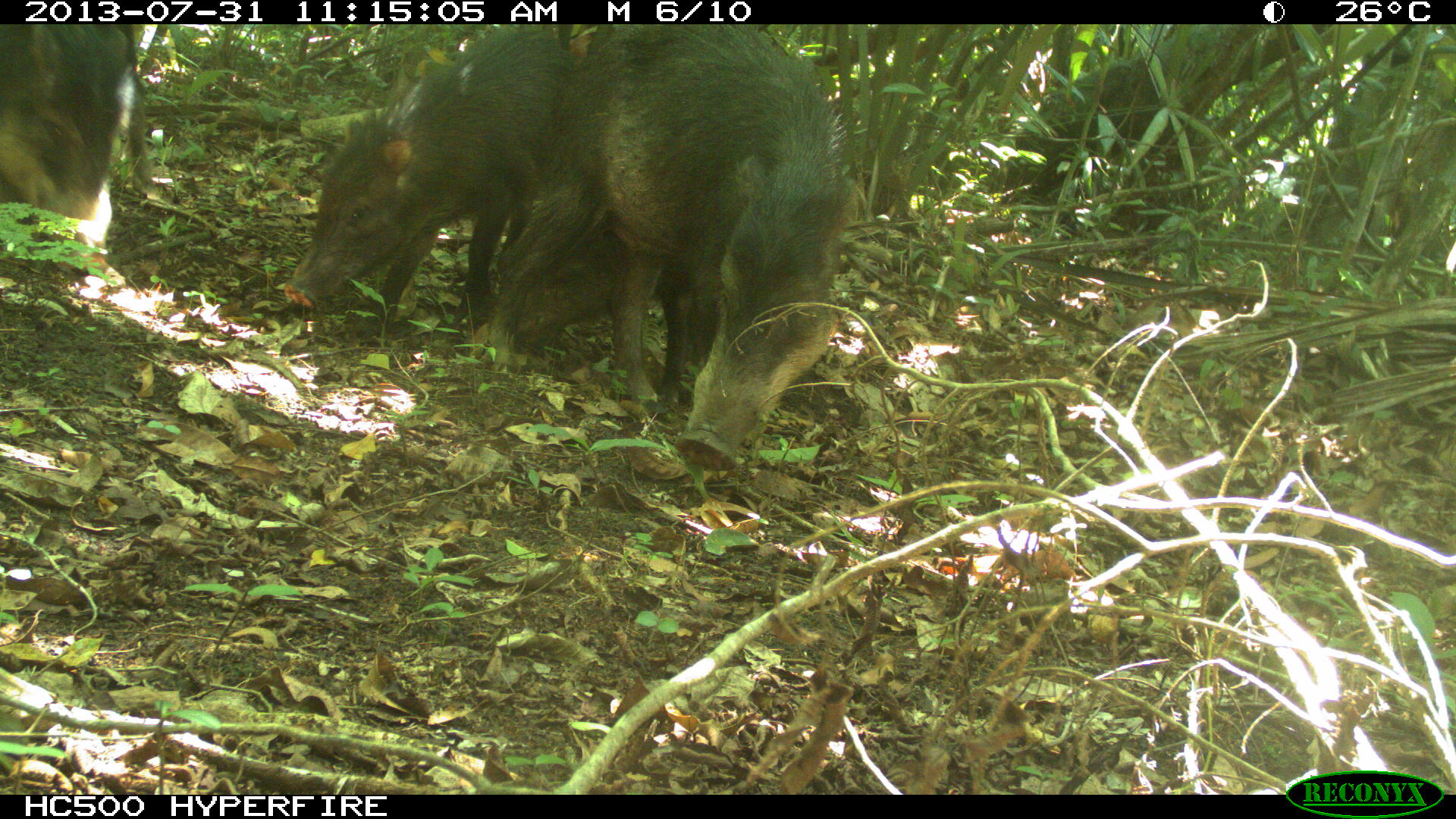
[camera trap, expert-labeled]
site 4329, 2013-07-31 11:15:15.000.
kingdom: Animalia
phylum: Chordata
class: Mammalia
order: Artiodactyla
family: Tayassuidae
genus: Tayassu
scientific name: Tayassu pecari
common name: white-lipped peccary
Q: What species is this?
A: Tayassu pecari (white-lipped peccary).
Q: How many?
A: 10.